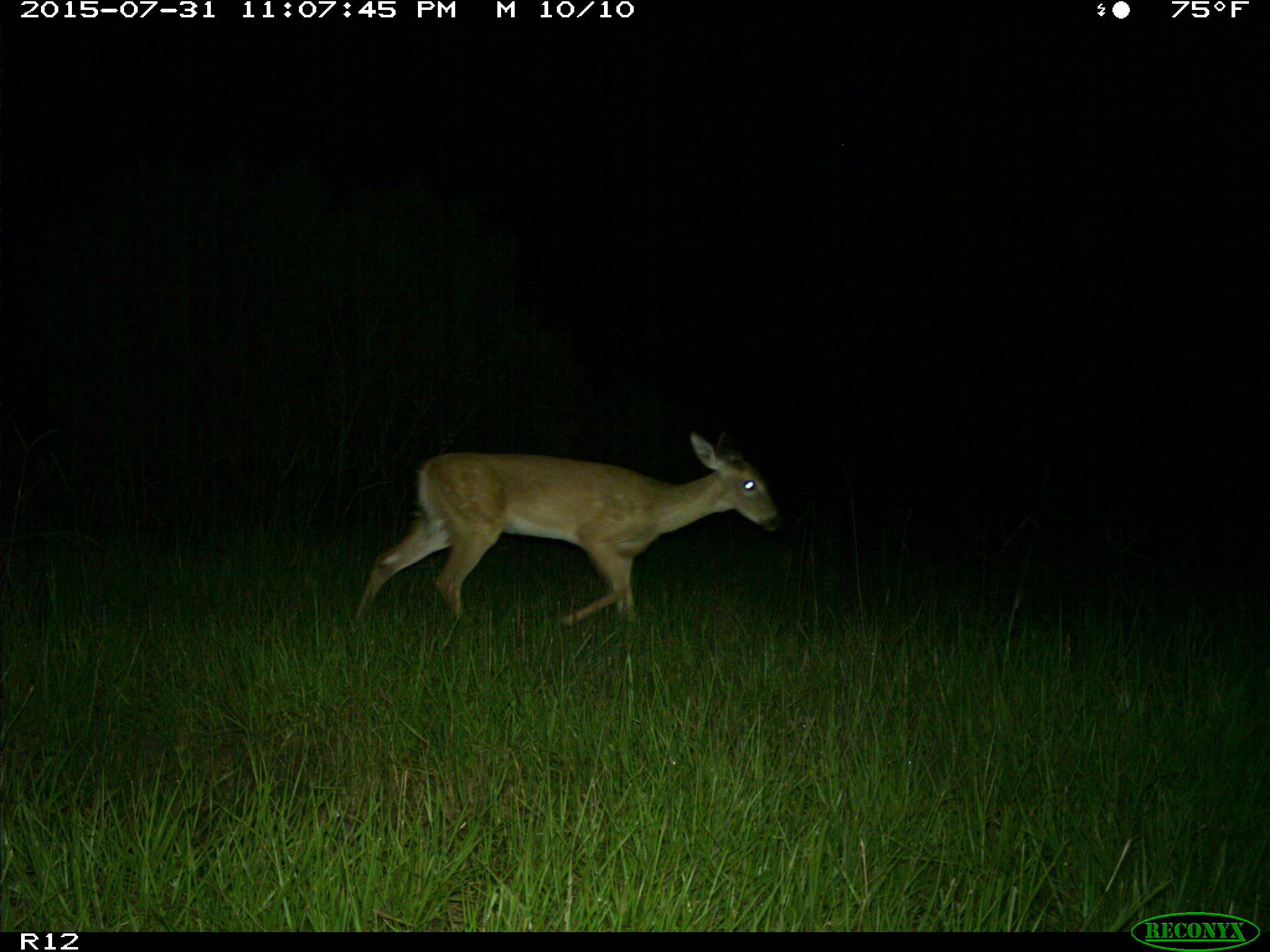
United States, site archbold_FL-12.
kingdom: Animalia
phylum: Chordata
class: Mammalia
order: Artiodactyla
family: Cervidae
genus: Odocoileus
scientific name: Odocoileus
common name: deer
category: unidentified deer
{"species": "unidentified deer (deer) (Odocoileus)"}